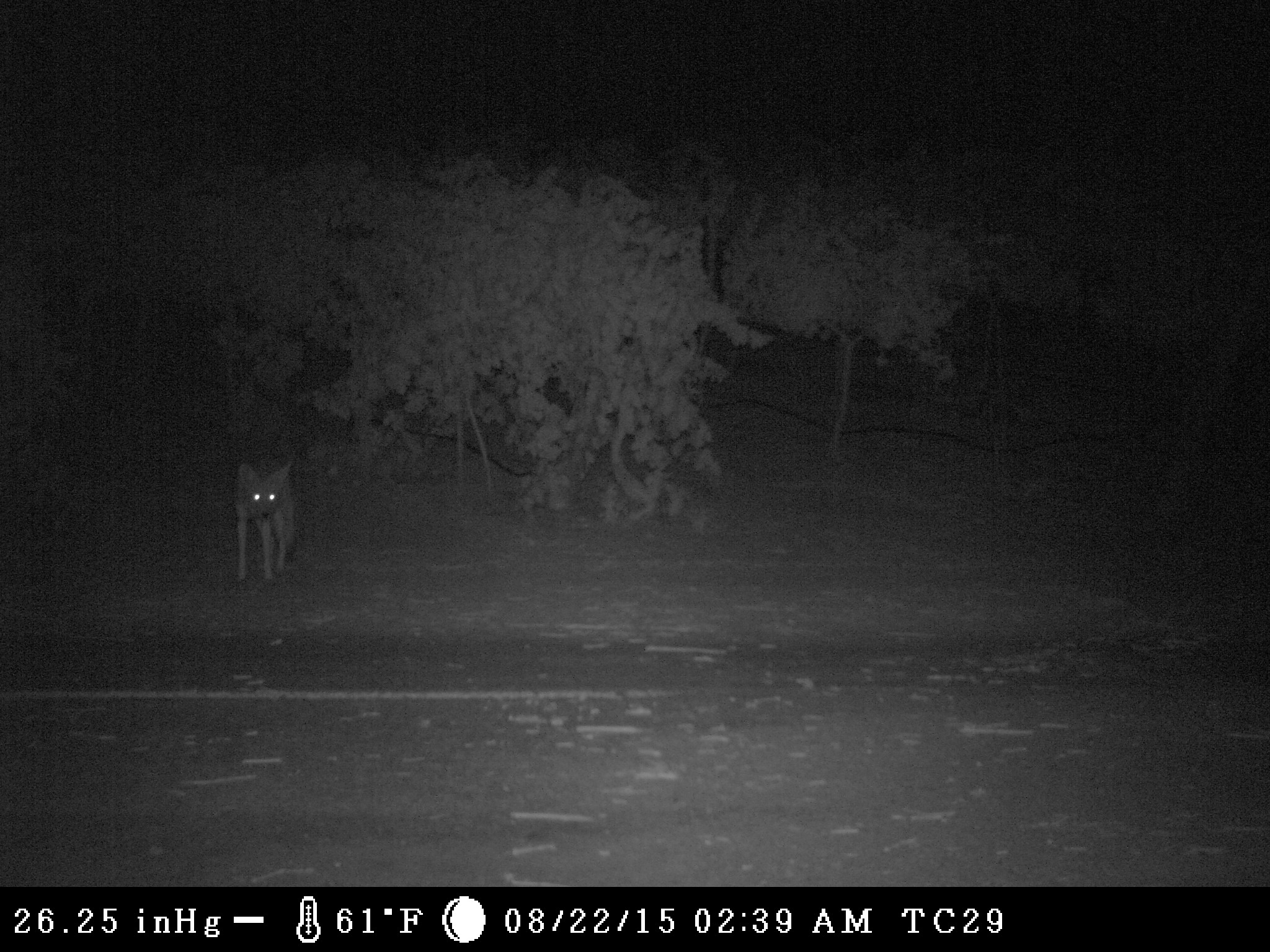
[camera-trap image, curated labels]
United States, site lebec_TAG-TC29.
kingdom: Animalia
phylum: Chordata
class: Mammalia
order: Carnivora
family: Canidae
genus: Canis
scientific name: Canis latrans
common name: coyote